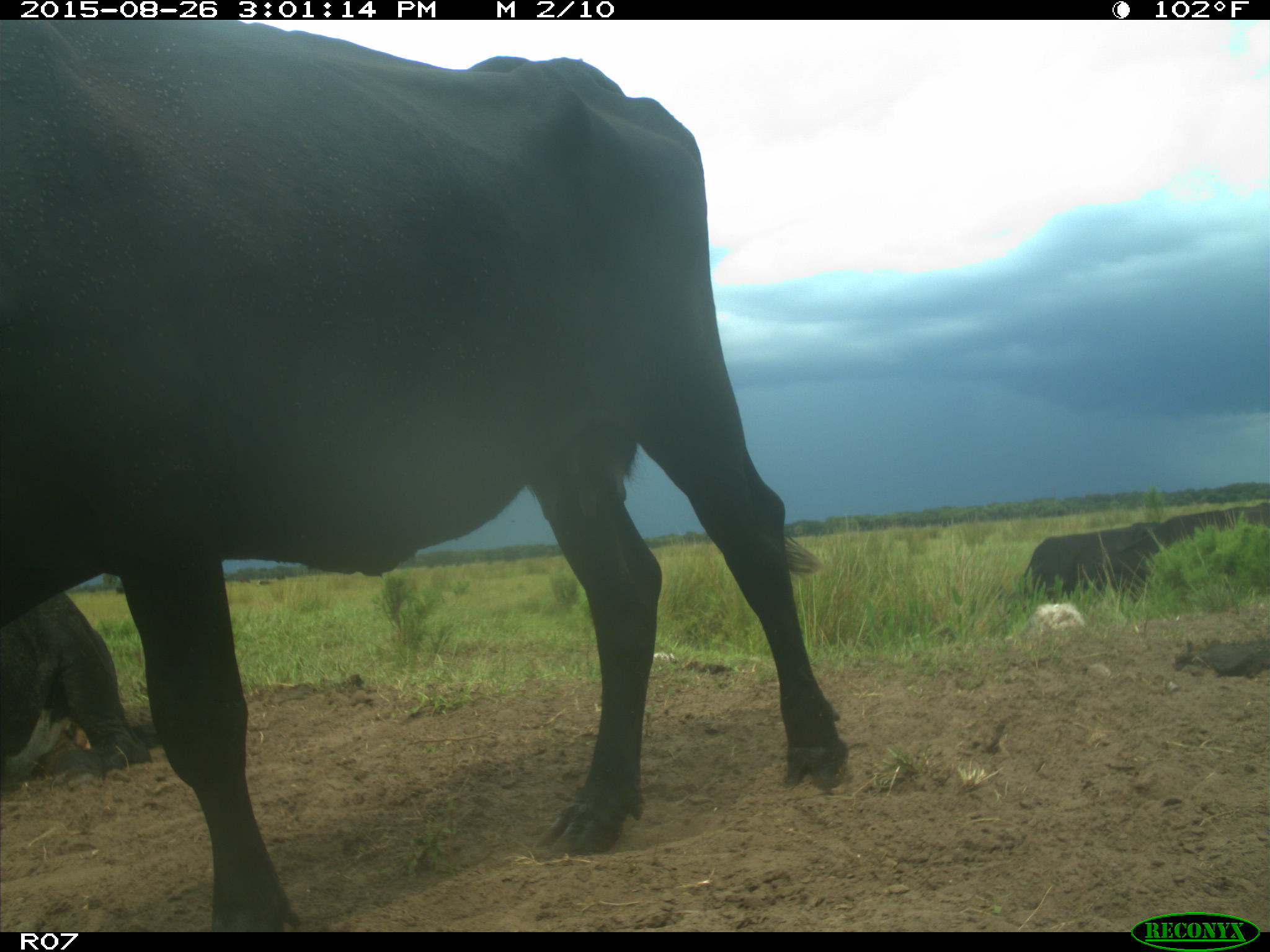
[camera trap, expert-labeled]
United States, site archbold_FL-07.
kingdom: Animalia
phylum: Chordata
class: Mammalia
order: Artiodactyla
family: Bovidae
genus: Bos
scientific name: Bos taurus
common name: domestic cow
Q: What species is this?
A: Bos taurus (domestic cow).